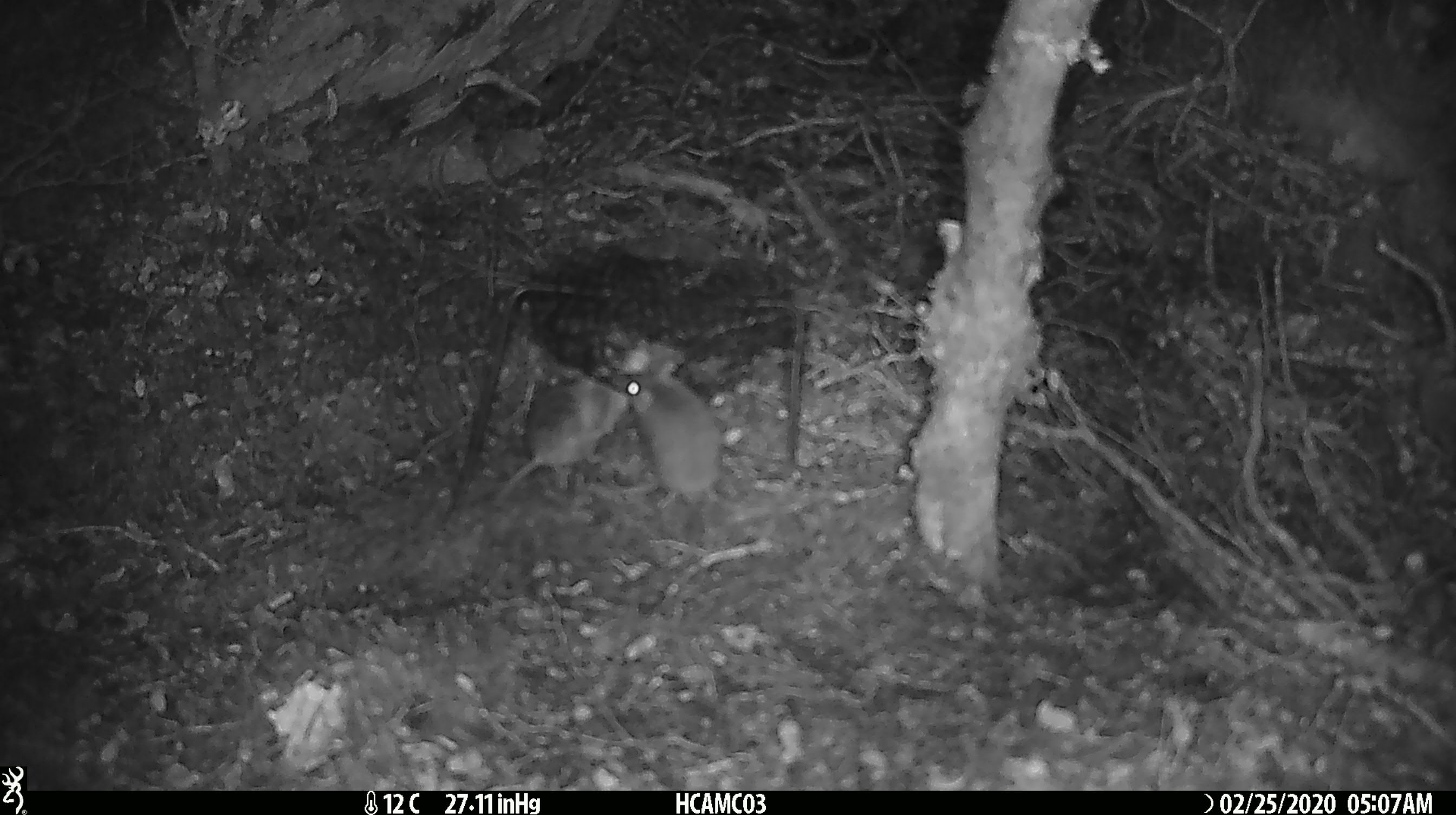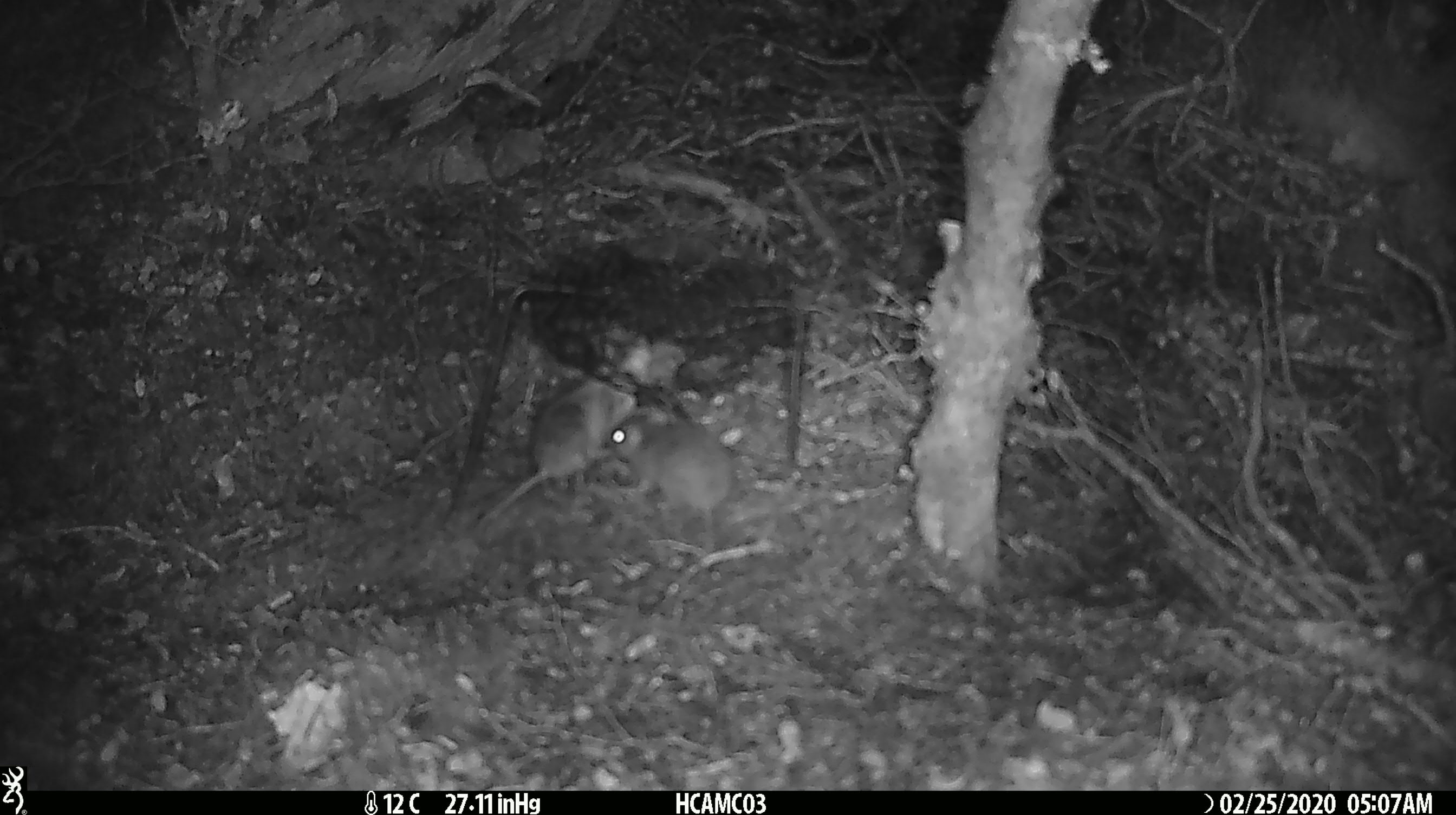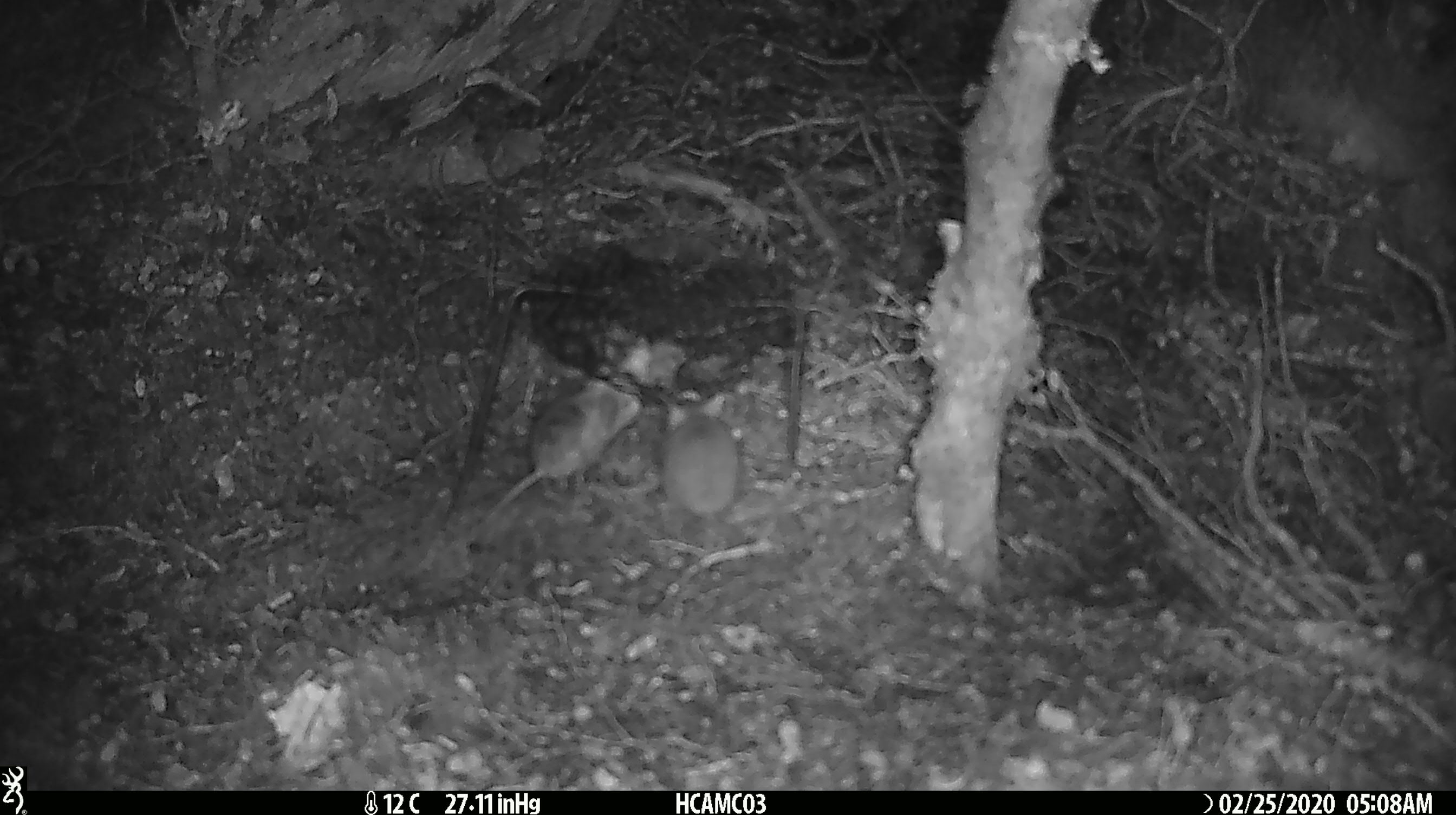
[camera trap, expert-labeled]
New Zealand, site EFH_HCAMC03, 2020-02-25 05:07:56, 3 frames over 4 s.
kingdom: Animalia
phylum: Chordata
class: Mammalia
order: Rodentia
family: Muridae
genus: Mus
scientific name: Mus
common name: mouse